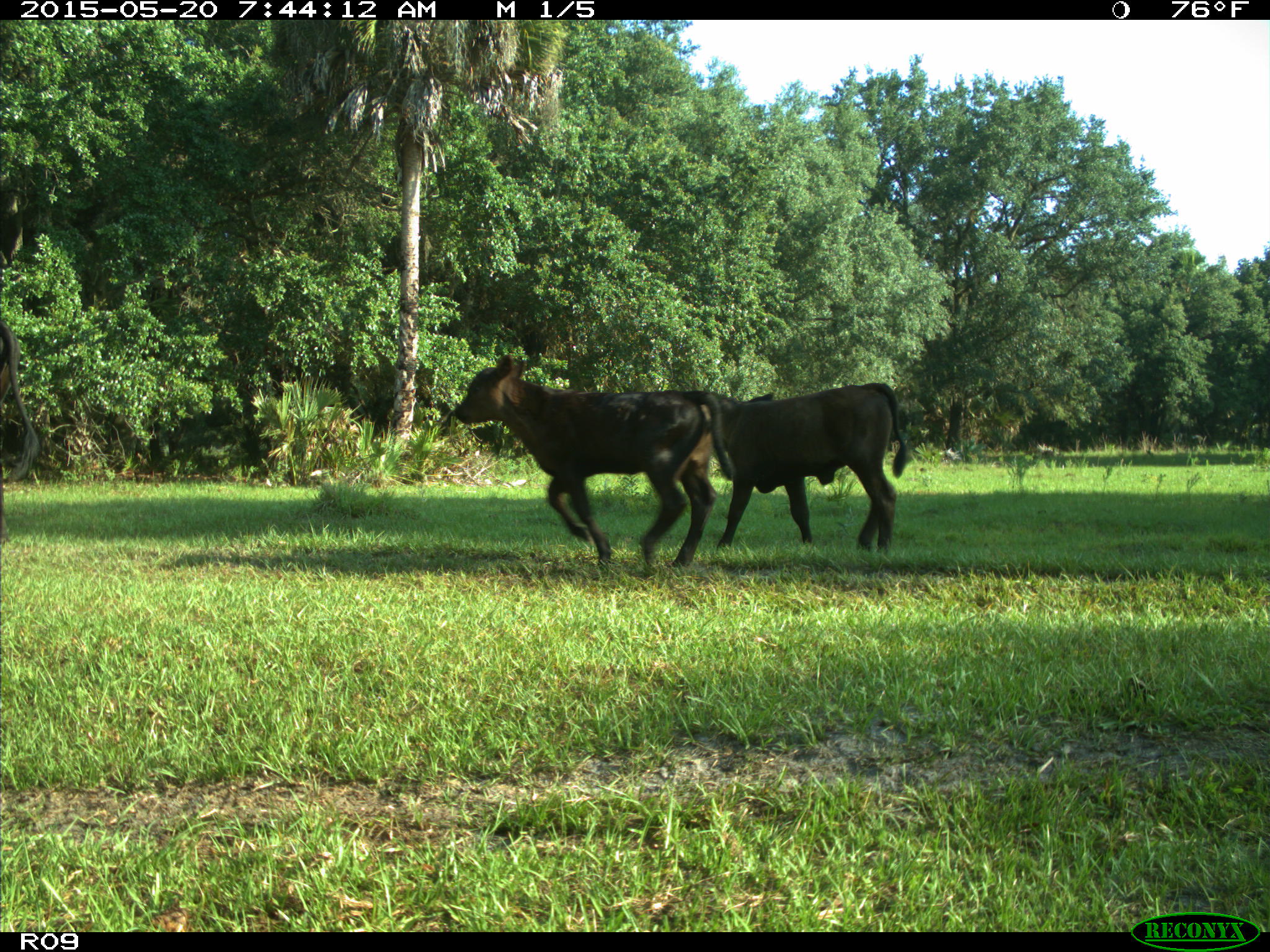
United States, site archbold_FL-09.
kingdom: Animalia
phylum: Chordata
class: Mammalia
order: Artiodactyla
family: Bovidae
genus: Bos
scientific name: Bos taurus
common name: domestic cow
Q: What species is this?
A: Bos taurus (domestic cow).